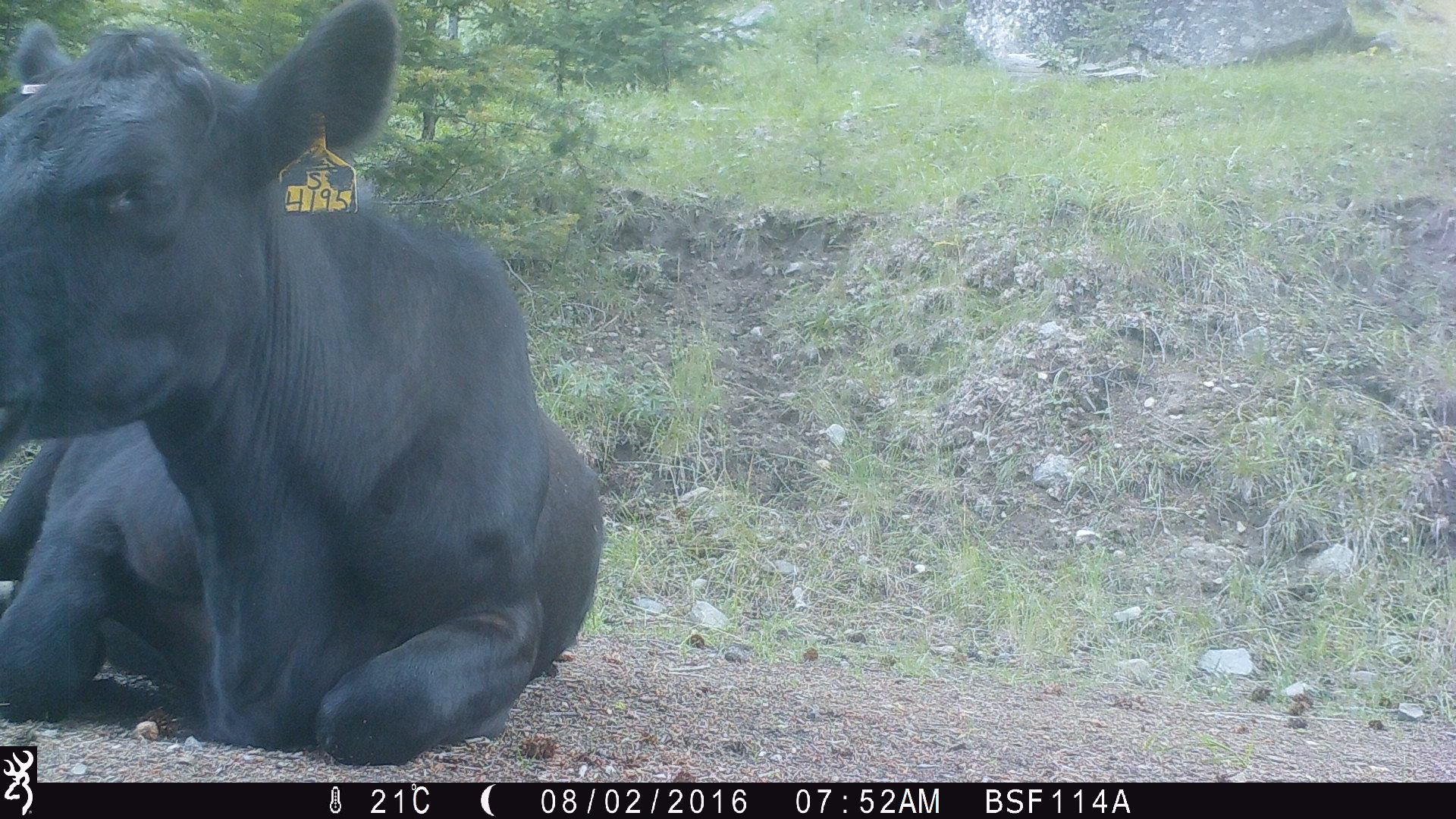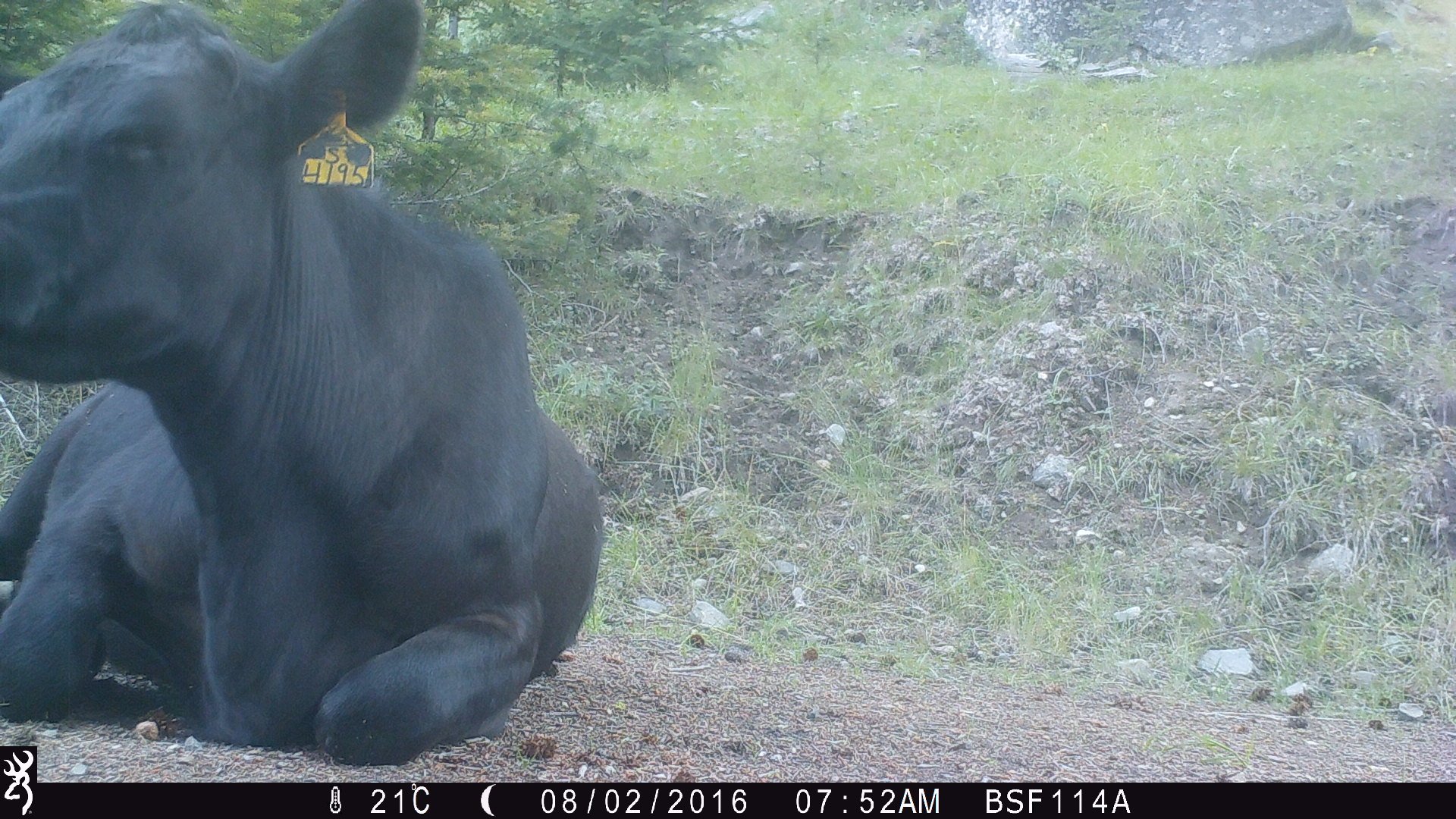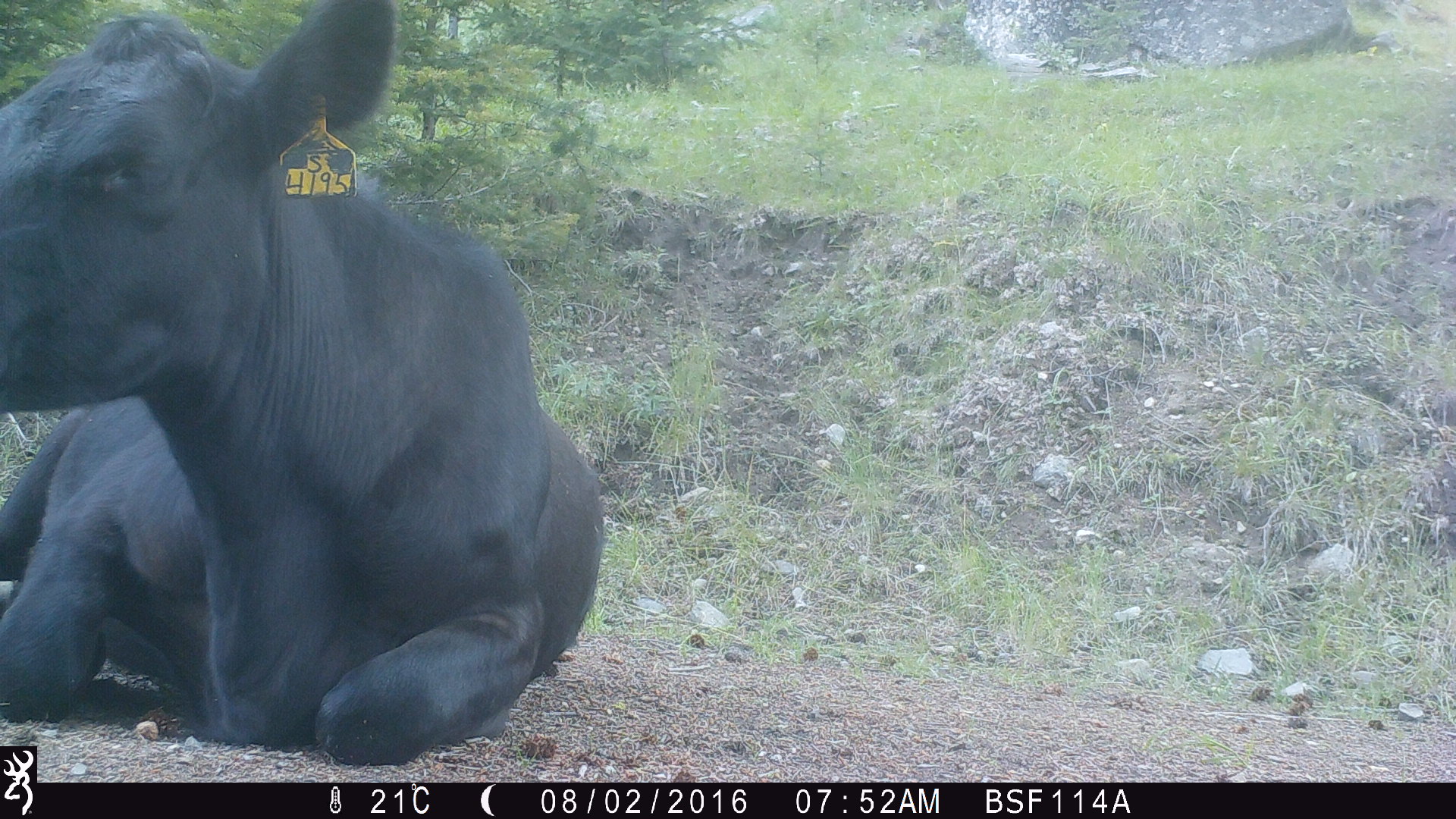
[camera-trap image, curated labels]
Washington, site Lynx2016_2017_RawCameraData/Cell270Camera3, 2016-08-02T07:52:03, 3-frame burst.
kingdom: Animalia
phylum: Chordata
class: Mammalia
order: Artiodactyla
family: Bovidae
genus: Bos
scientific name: Bos taurus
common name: domestic cattle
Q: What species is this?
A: Domestic cattle (Bos taurus).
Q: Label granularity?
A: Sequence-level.